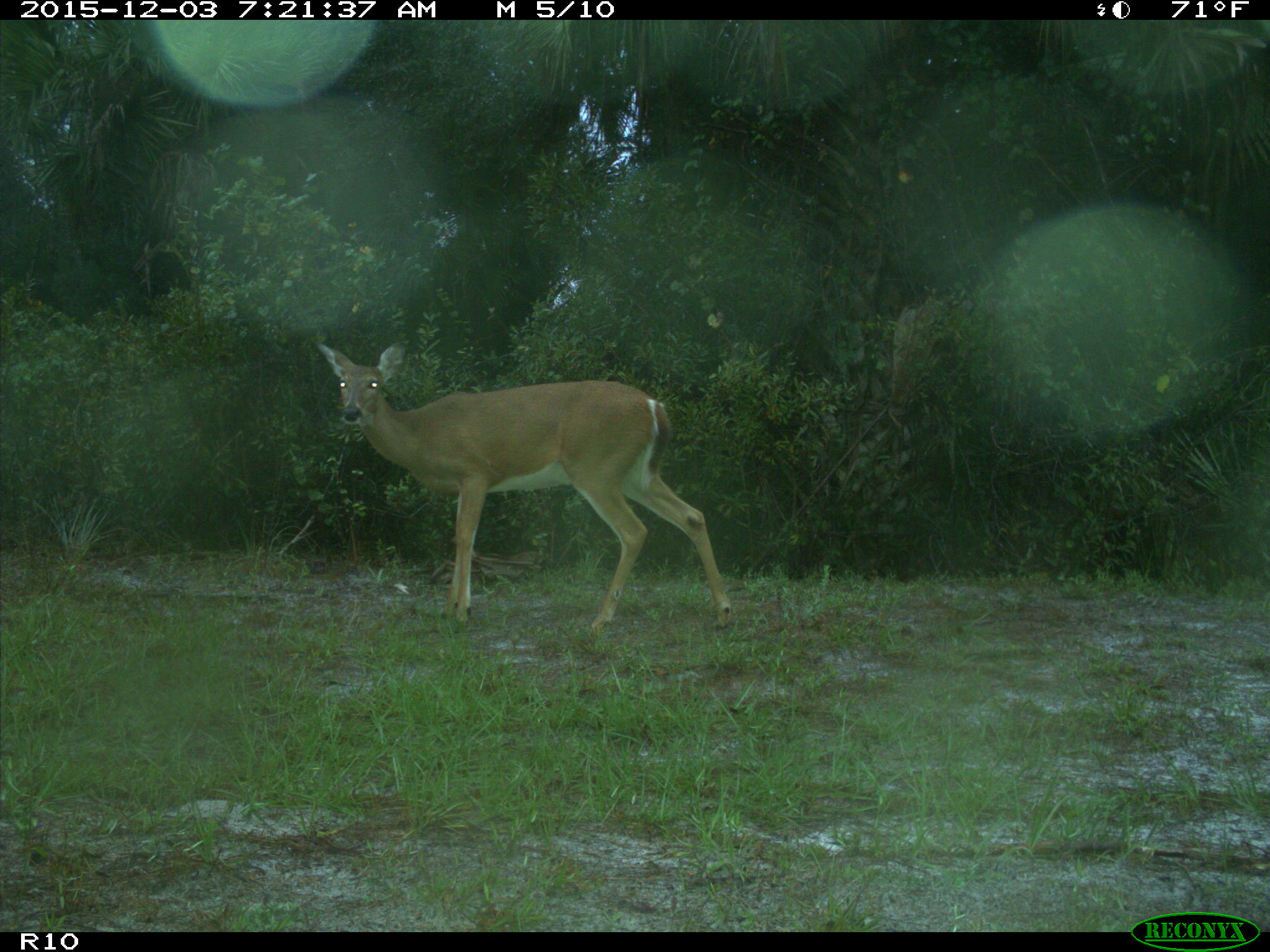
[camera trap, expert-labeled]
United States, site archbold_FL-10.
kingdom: Animalia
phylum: Chordata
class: Mammalia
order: Artiodactyla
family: Cervidae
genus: Odocoileus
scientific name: Odocoileus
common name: deer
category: unidentified deer